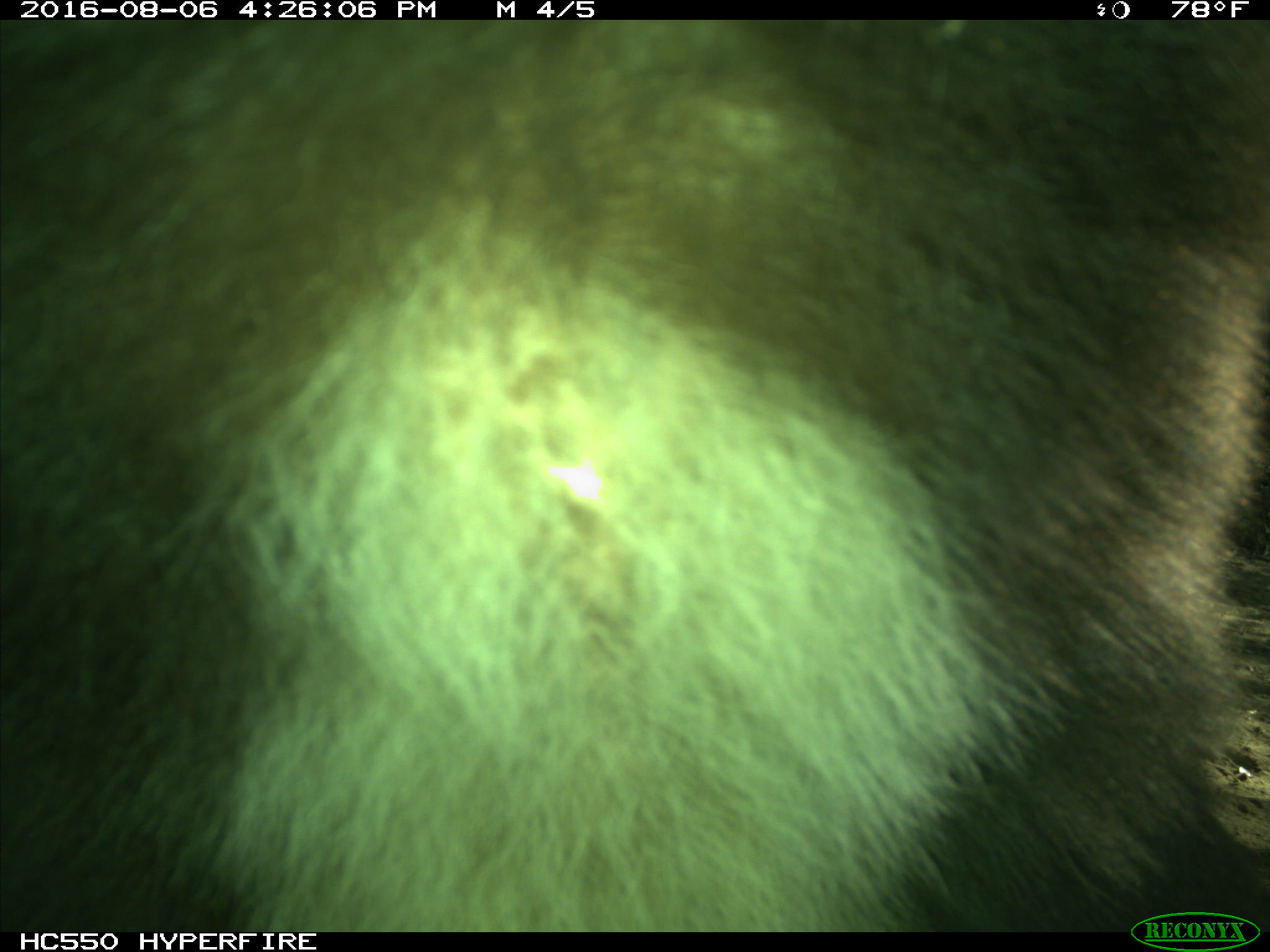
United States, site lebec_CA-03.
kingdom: Animalia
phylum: Chordata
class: Mammalia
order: Carnivora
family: Ursidae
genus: Ursus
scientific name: Ursus americanus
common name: american black bear